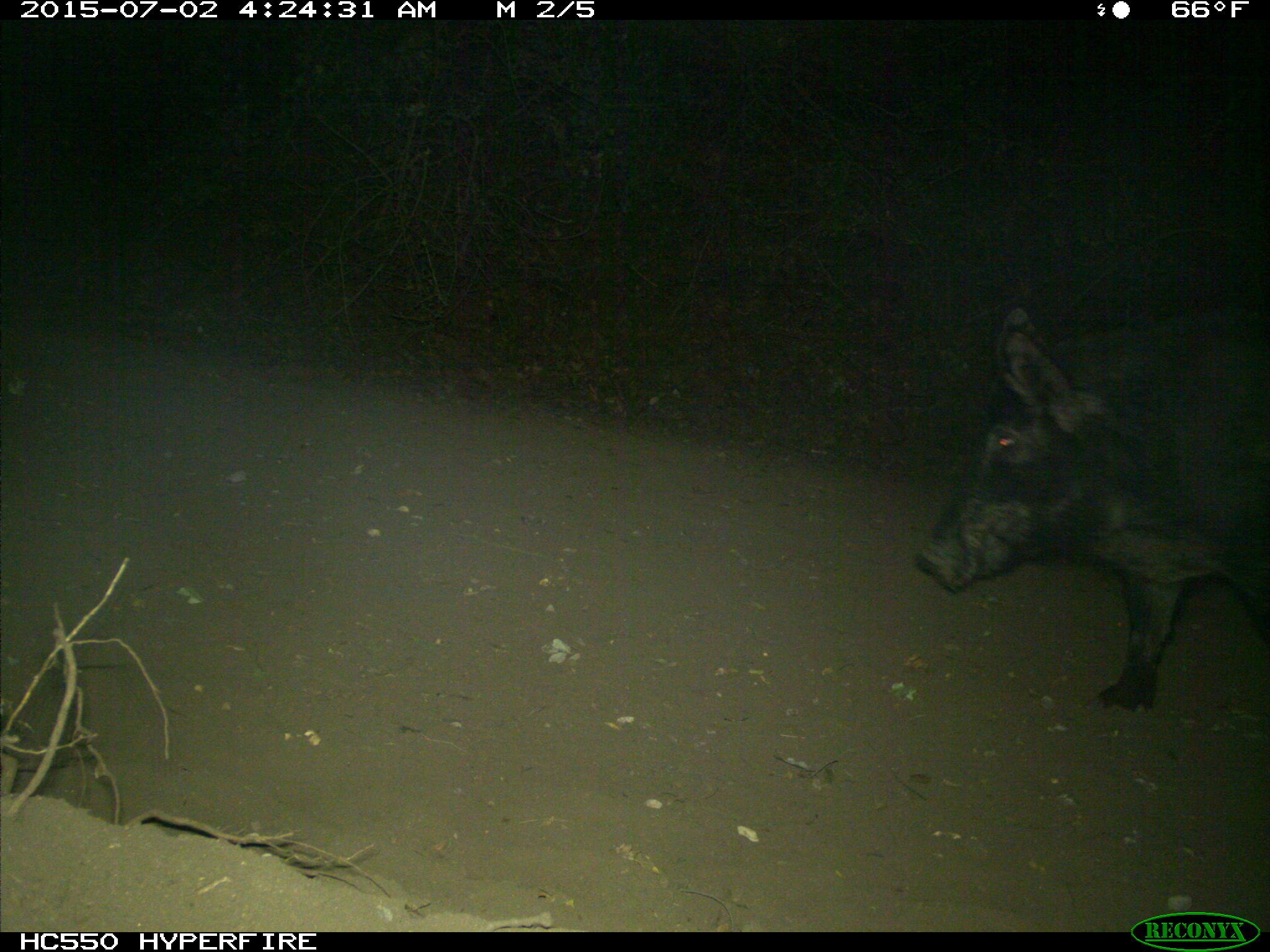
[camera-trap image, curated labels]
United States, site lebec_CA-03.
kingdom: Animalia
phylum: Chordata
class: Mammalia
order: Artiodactyla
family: Suidae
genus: Sus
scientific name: Sus scrofa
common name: wild boar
Sus scrofa (wild boar).